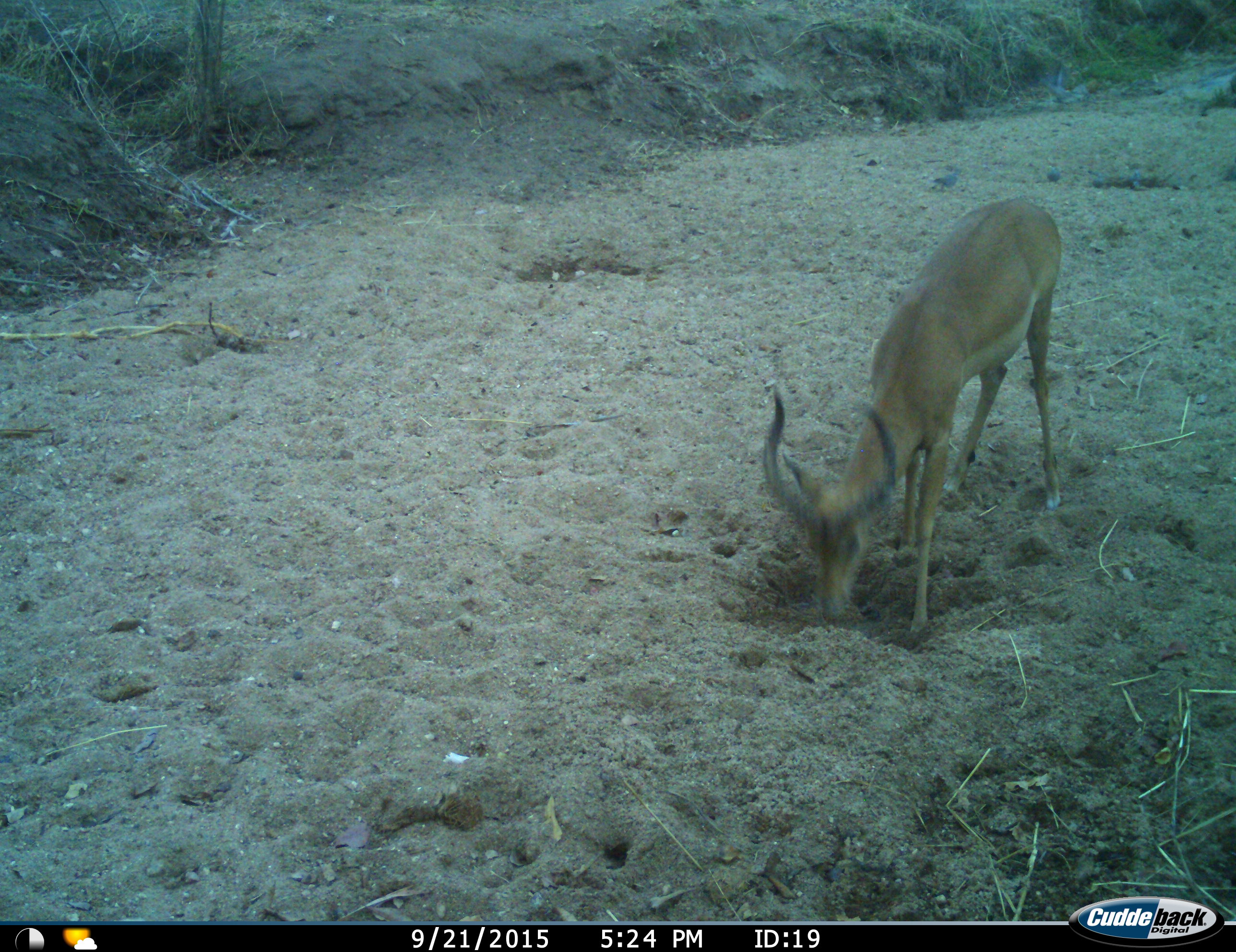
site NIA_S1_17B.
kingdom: Animalia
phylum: Chordata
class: Mammalia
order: Artiodactyla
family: Bovidae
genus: Aepyceros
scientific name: Aepyceros melampus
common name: impala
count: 1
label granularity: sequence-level